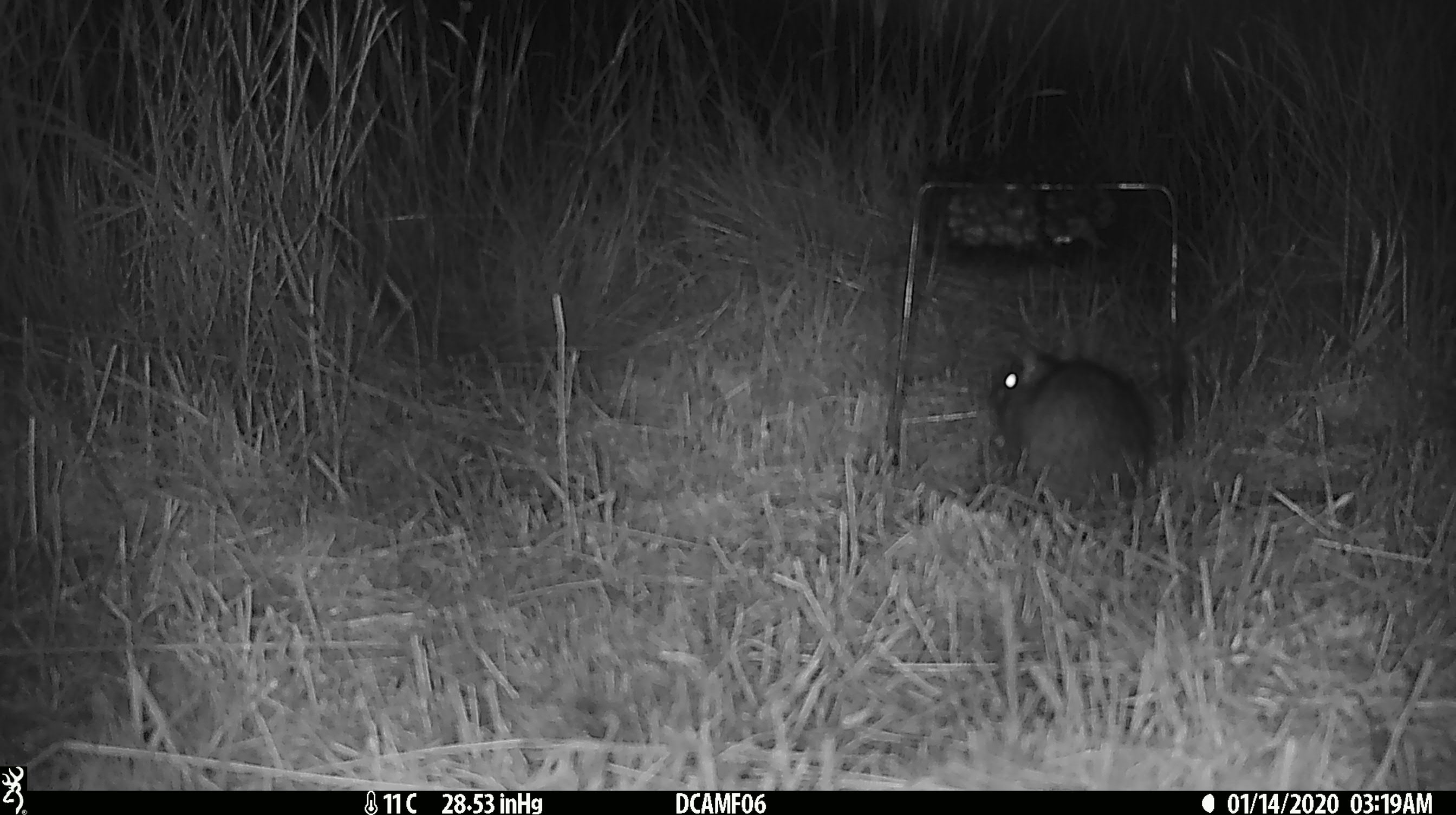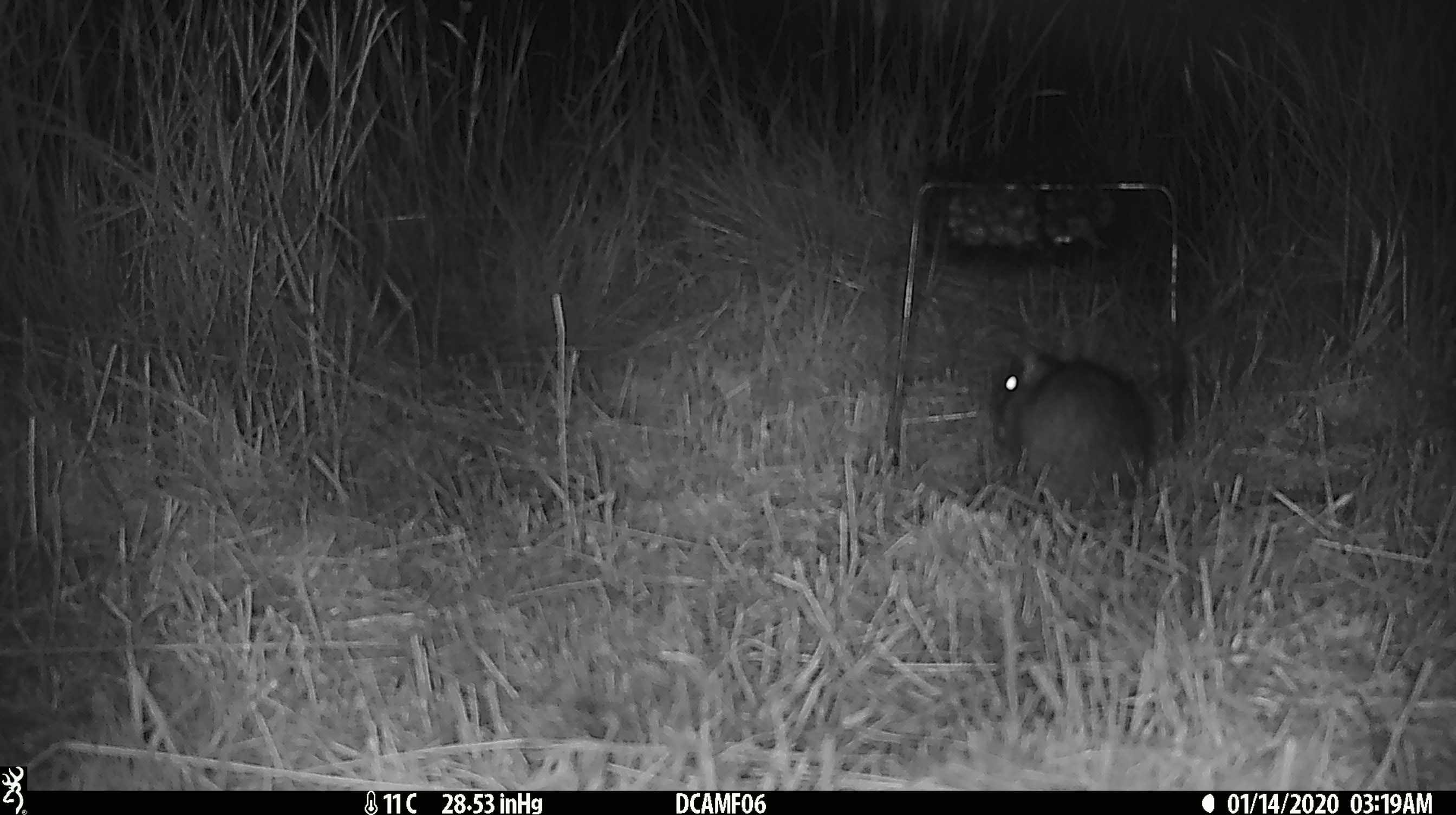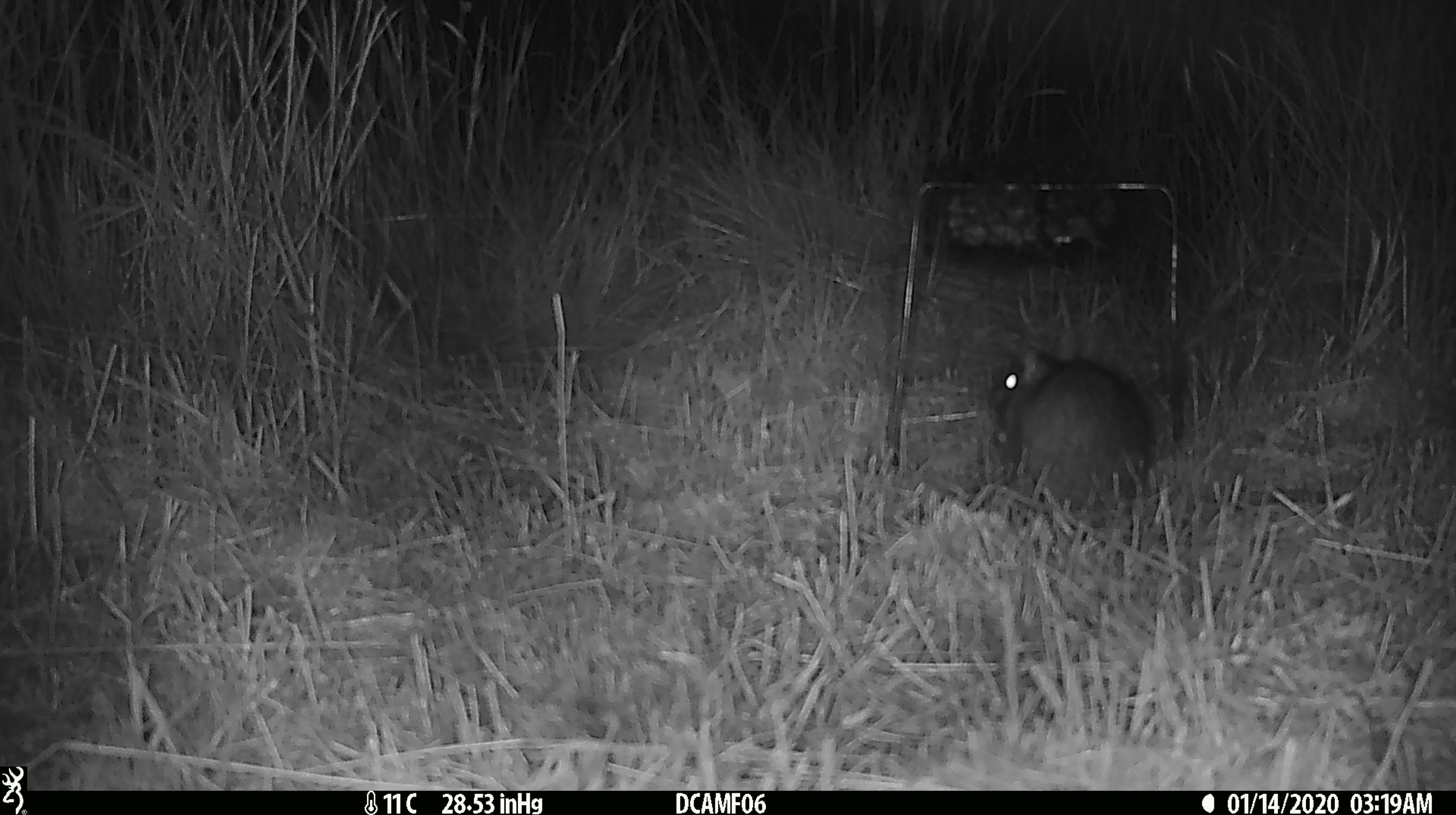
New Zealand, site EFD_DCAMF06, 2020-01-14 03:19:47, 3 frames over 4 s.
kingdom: Animalia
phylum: Chordata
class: Mammalia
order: Rodentia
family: Muridae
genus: Rattus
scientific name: Rattus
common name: rat